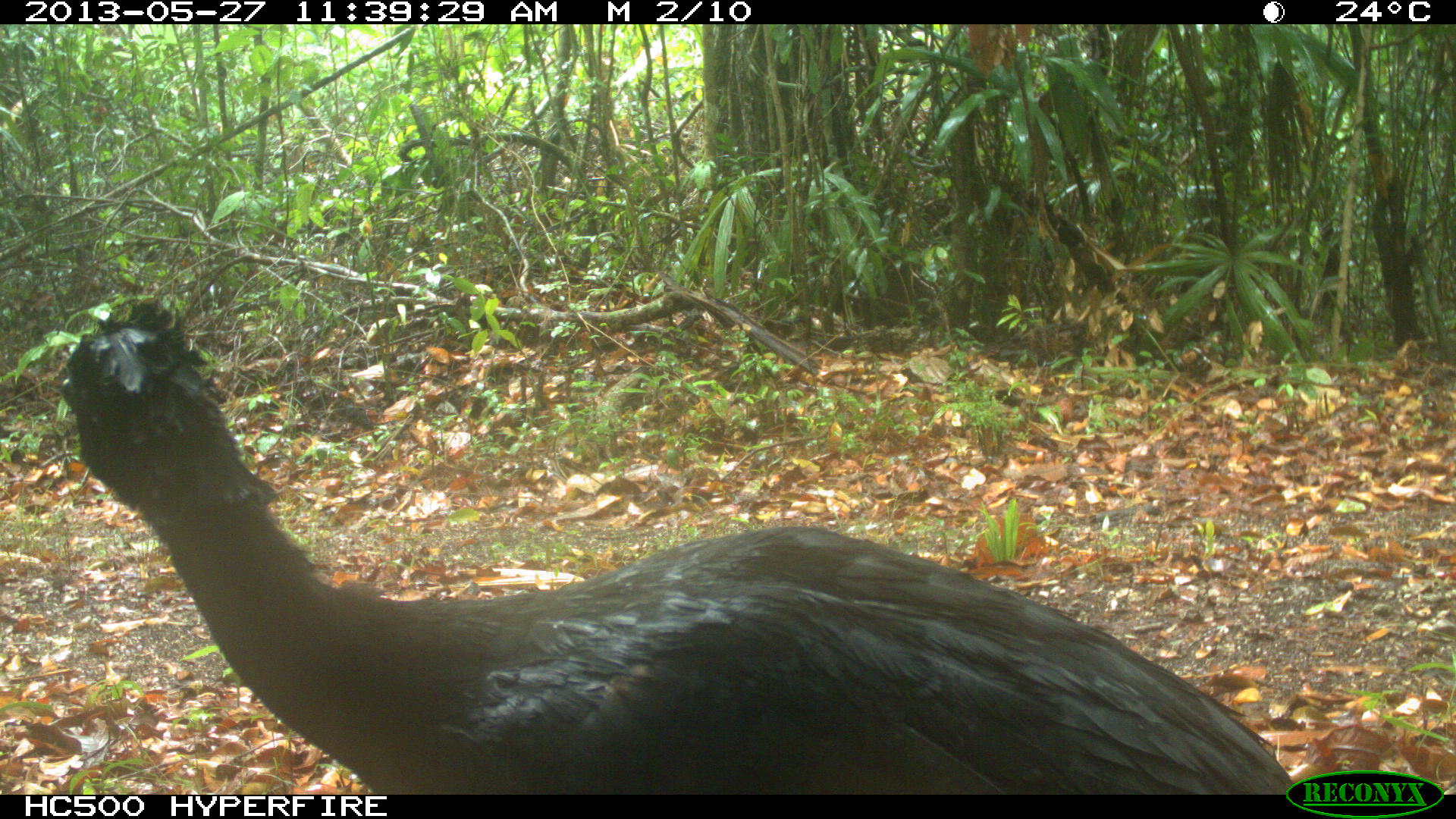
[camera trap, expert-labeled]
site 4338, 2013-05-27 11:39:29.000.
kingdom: Animalia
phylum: Chordata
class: Aves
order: Galliformes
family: Cracidae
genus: Crax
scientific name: Crax rubra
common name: great curassow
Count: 1.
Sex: male.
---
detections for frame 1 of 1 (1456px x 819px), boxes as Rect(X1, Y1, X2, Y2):
crax rubra: Rect(60, 296, 1291, 791)